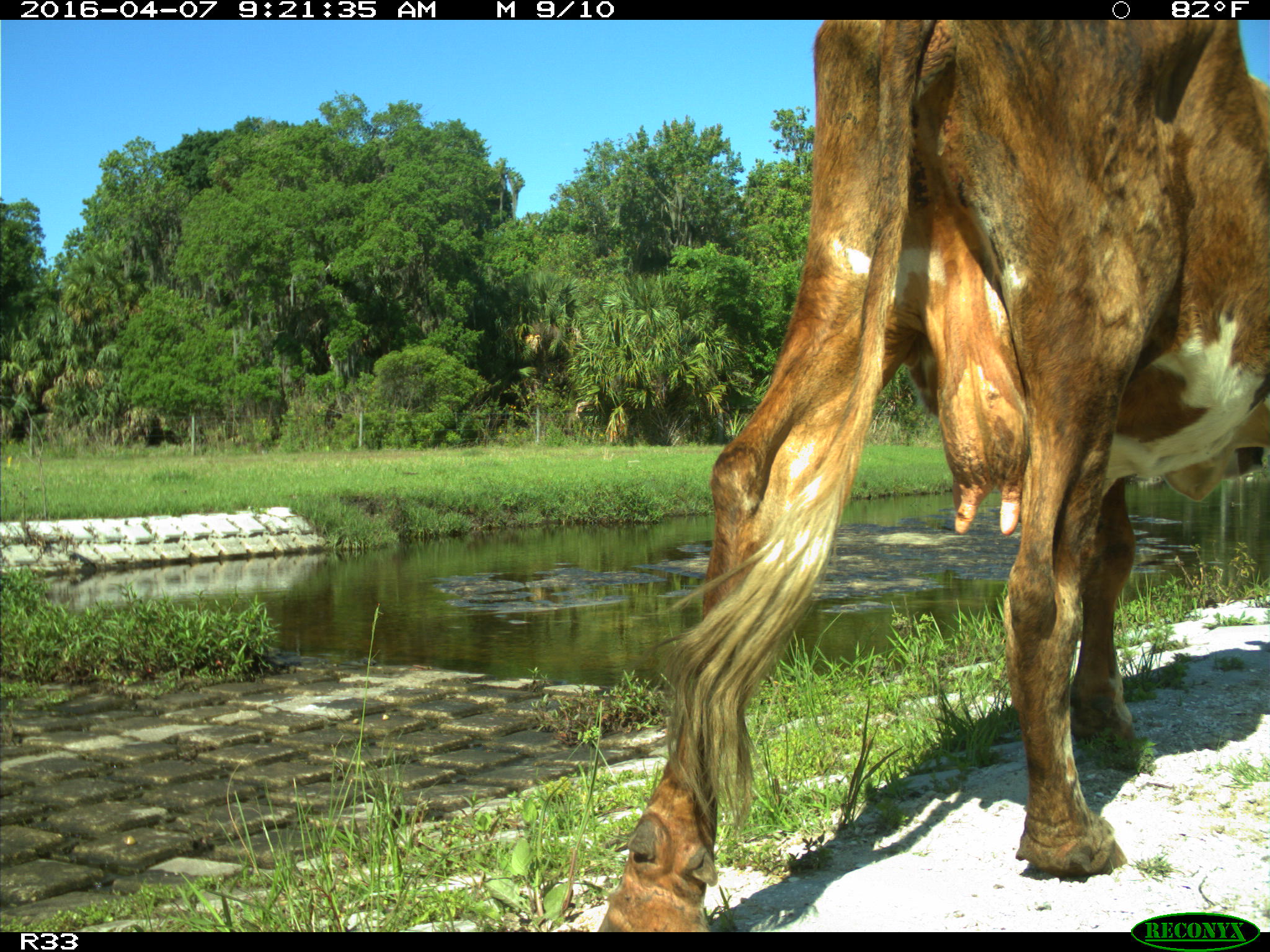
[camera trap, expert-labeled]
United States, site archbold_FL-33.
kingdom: Animalia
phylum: Chordata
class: Mammalia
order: Artiodactyla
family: Bovidae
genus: Bos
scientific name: Bos taurus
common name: domestic cow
Bos taurus (domestic cow).